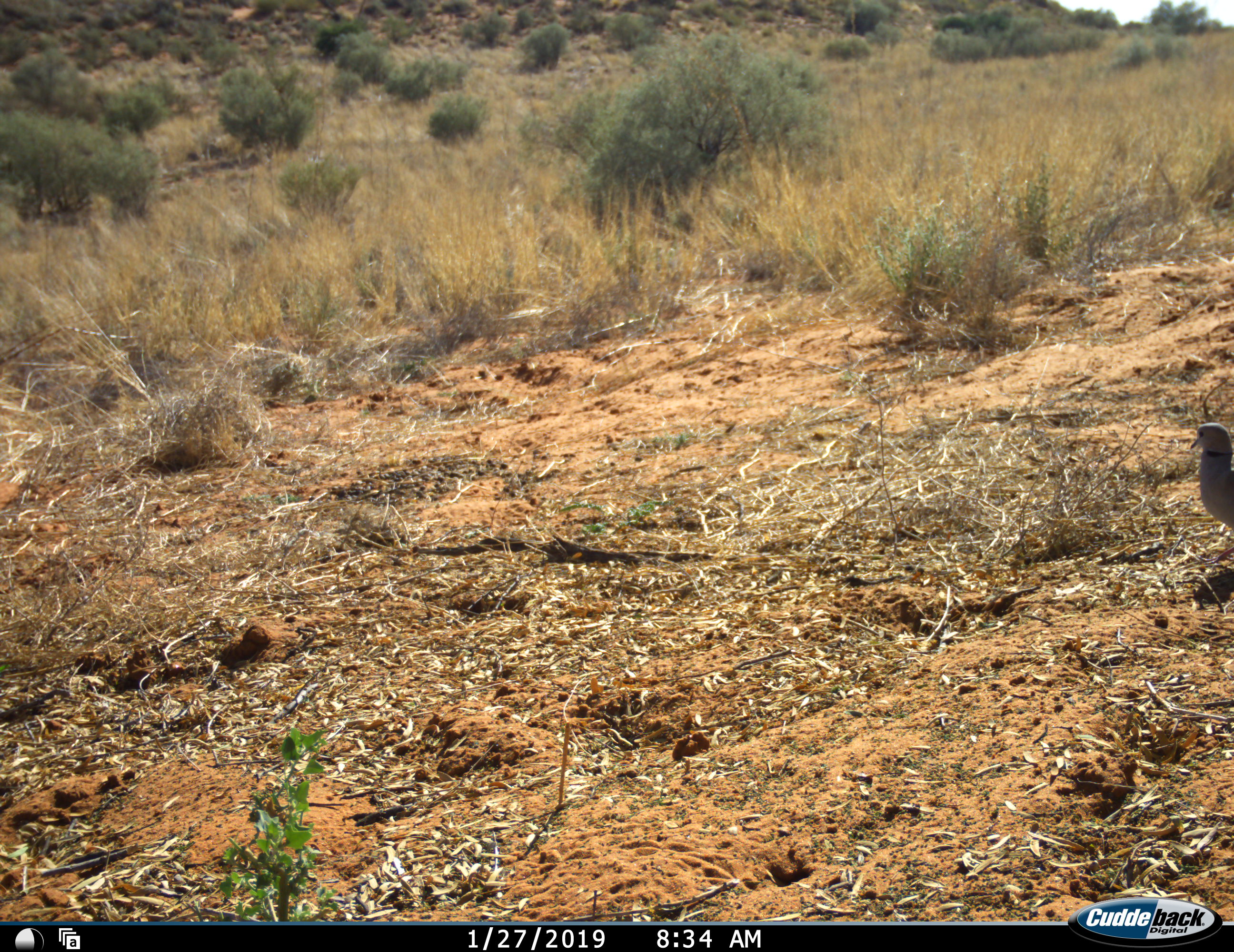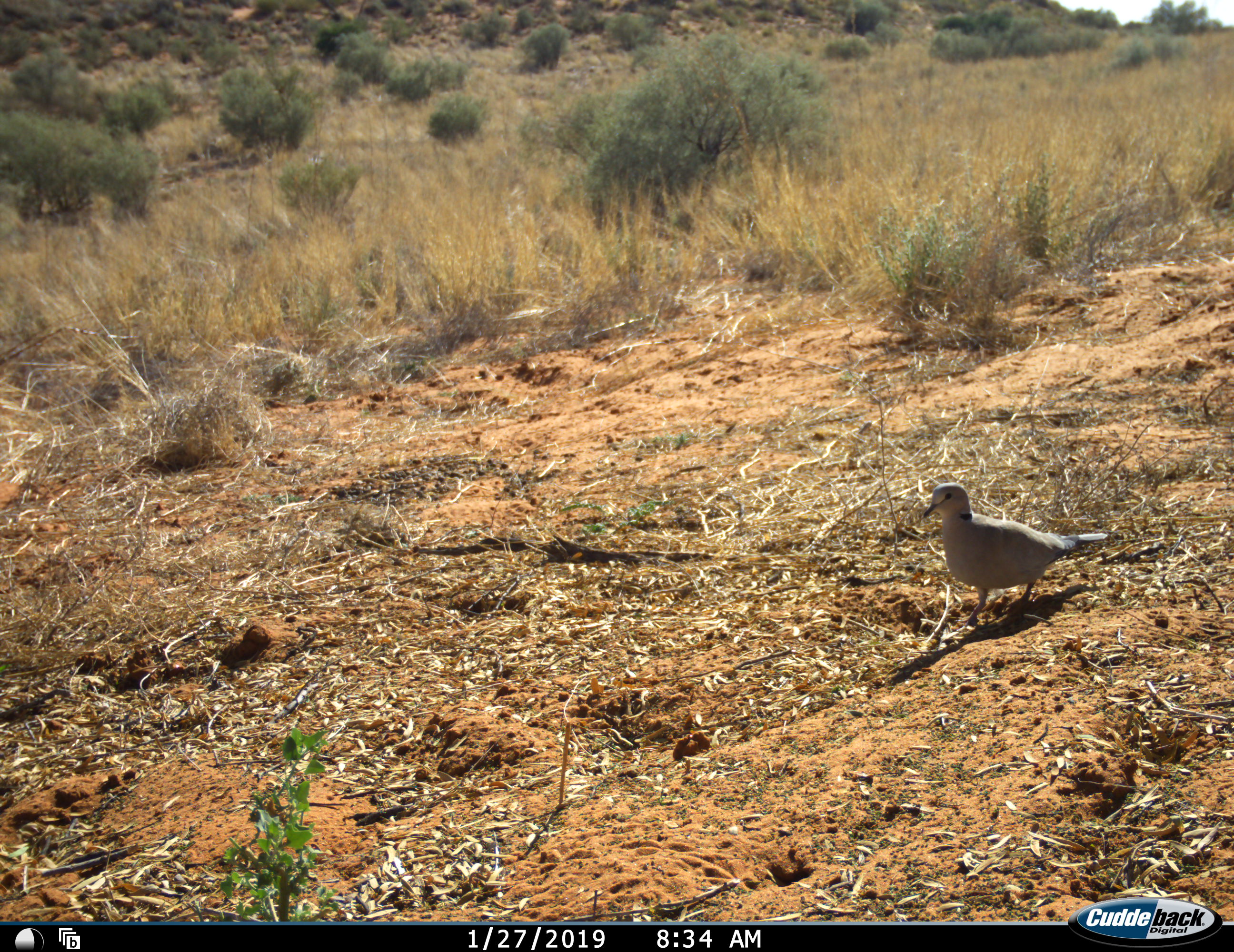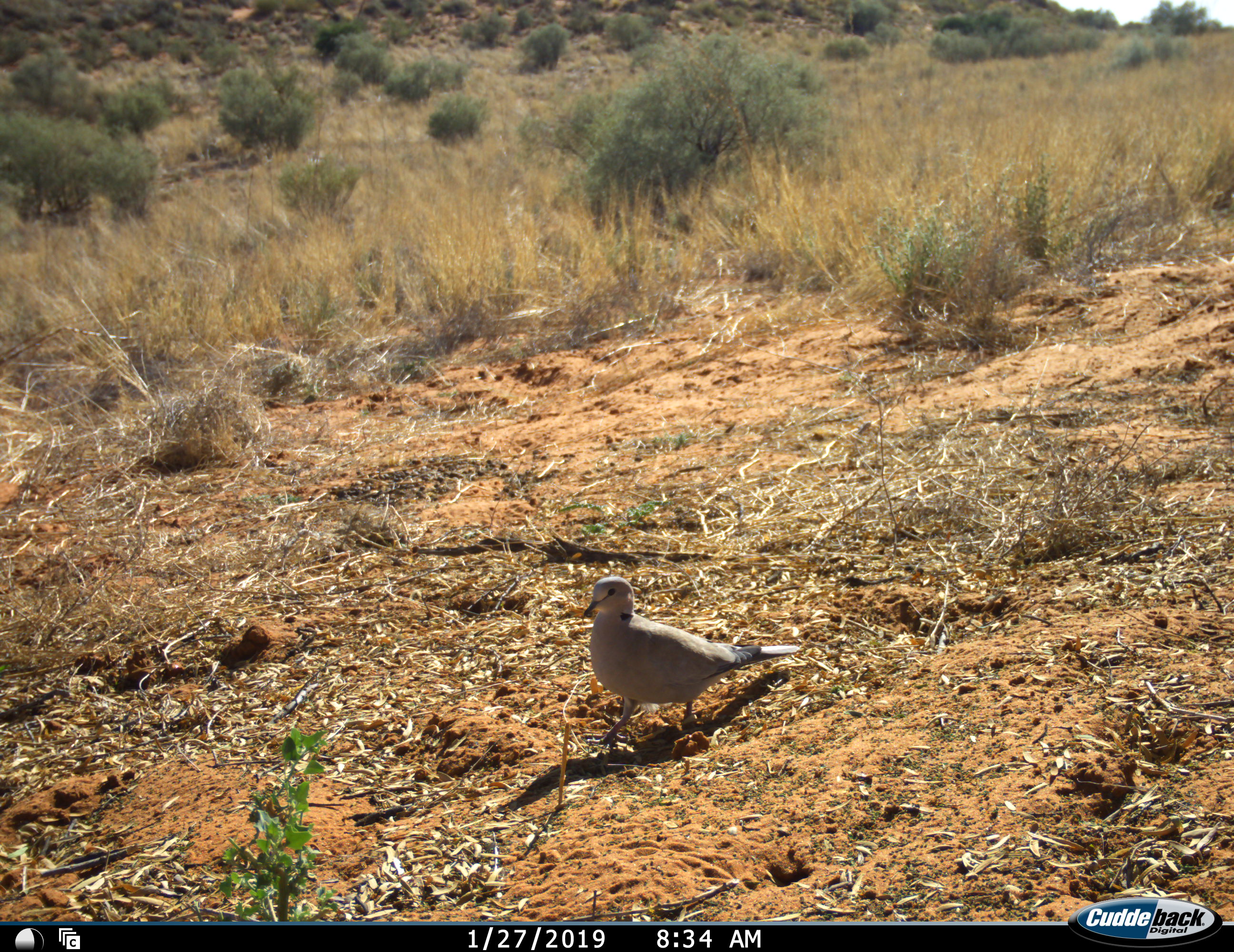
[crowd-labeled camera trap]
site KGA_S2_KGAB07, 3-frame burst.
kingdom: Animalia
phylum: Chordata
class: Aves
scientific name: Aves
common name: bird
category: birdother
Birdother (bird) (Aves), count 1. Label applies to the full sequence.